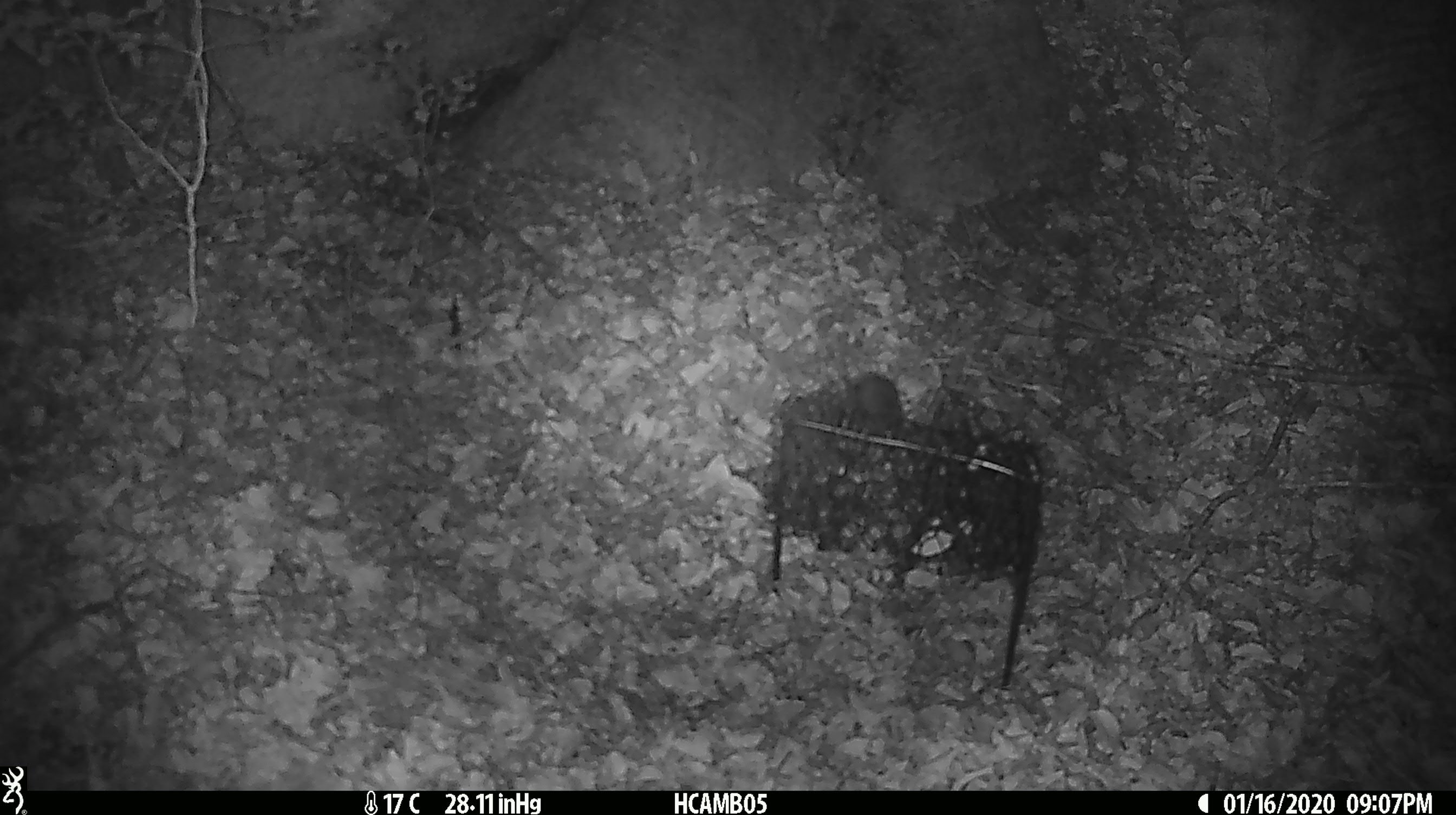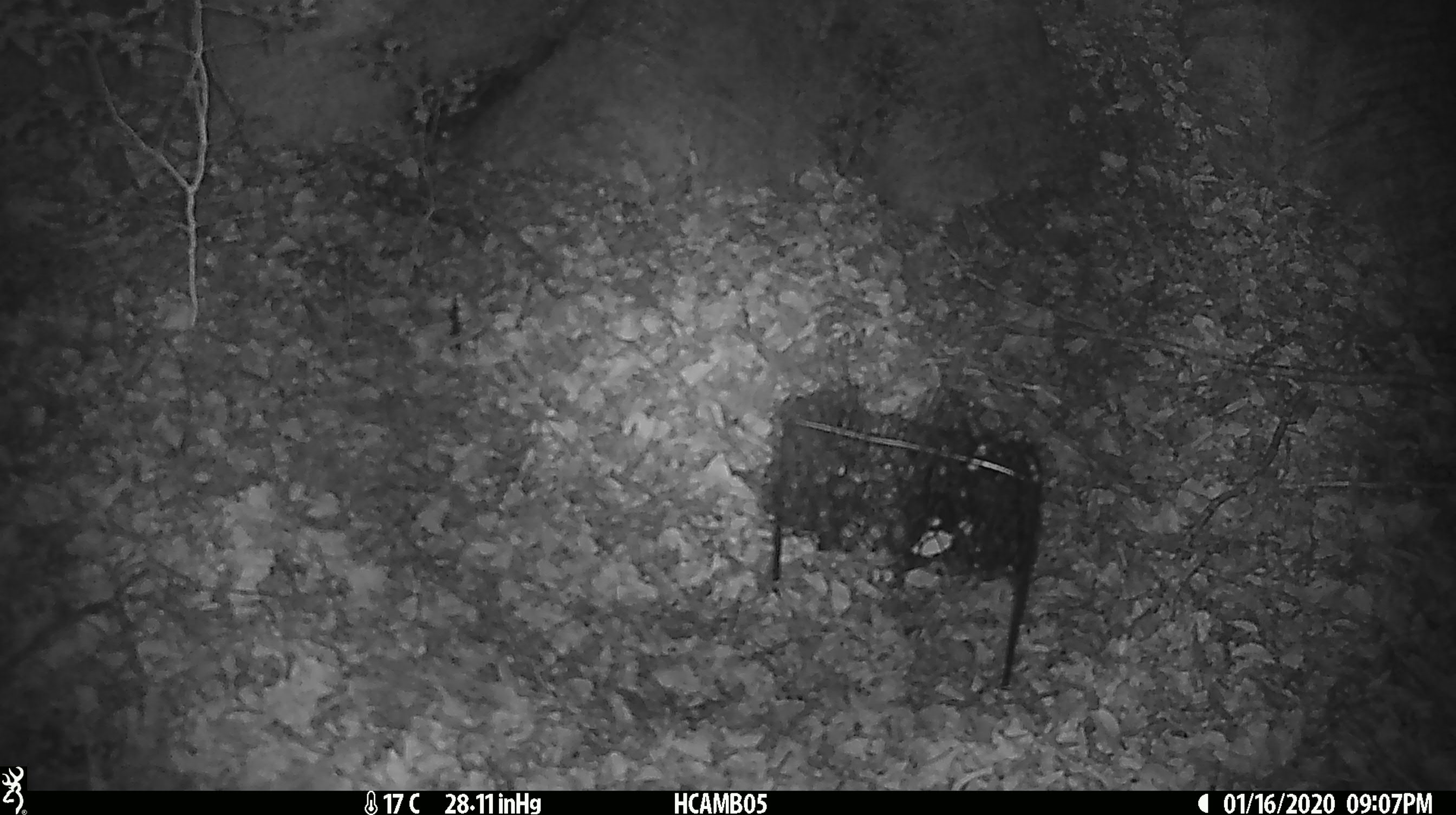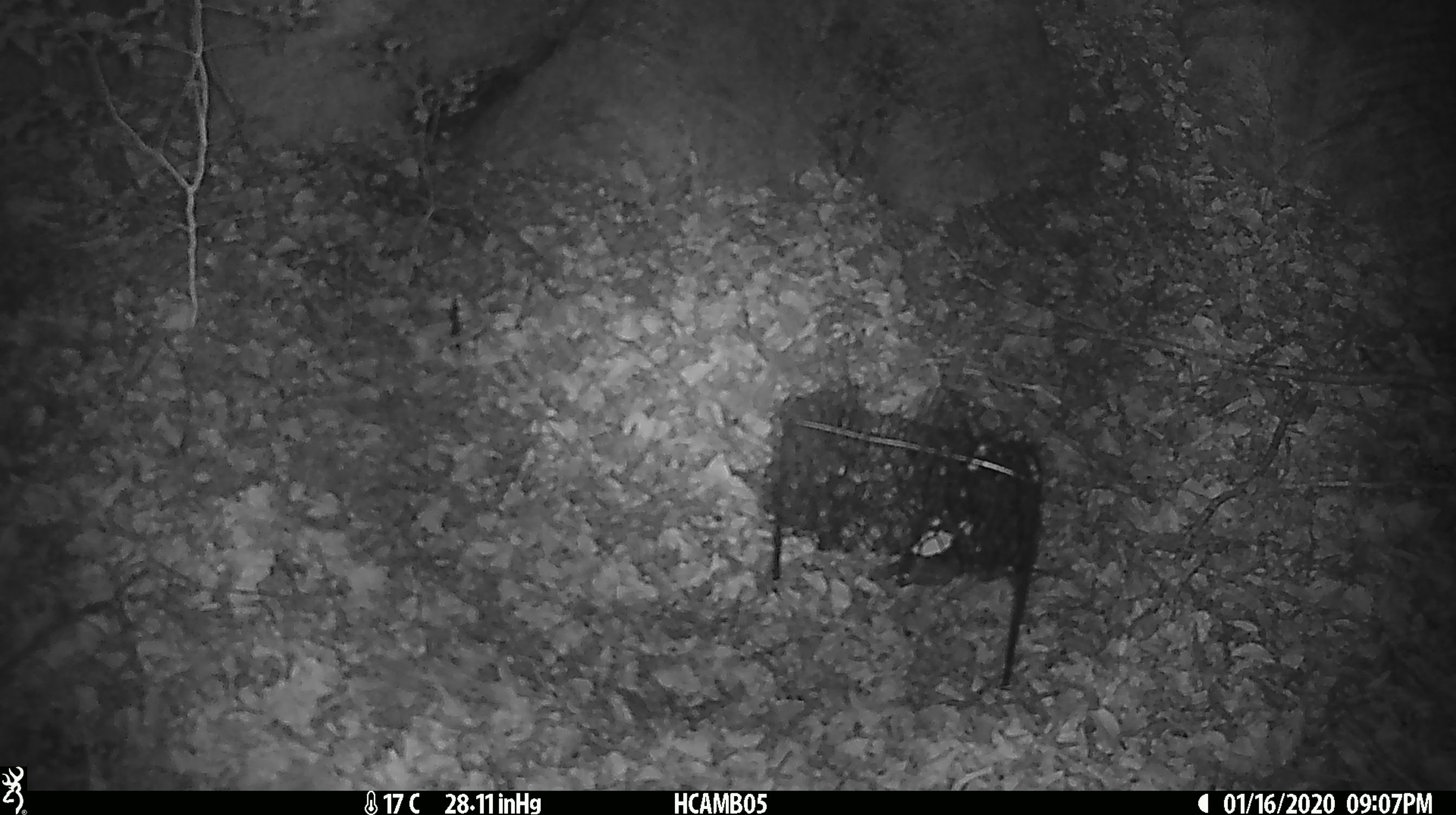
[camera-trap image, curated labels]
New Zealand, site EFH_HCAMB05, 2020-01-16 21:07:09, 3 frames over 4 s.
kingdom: Animalia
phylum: Chordata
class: Mammalia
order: Rodentia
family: Muridae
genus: Mus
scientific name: Mus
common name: mouse